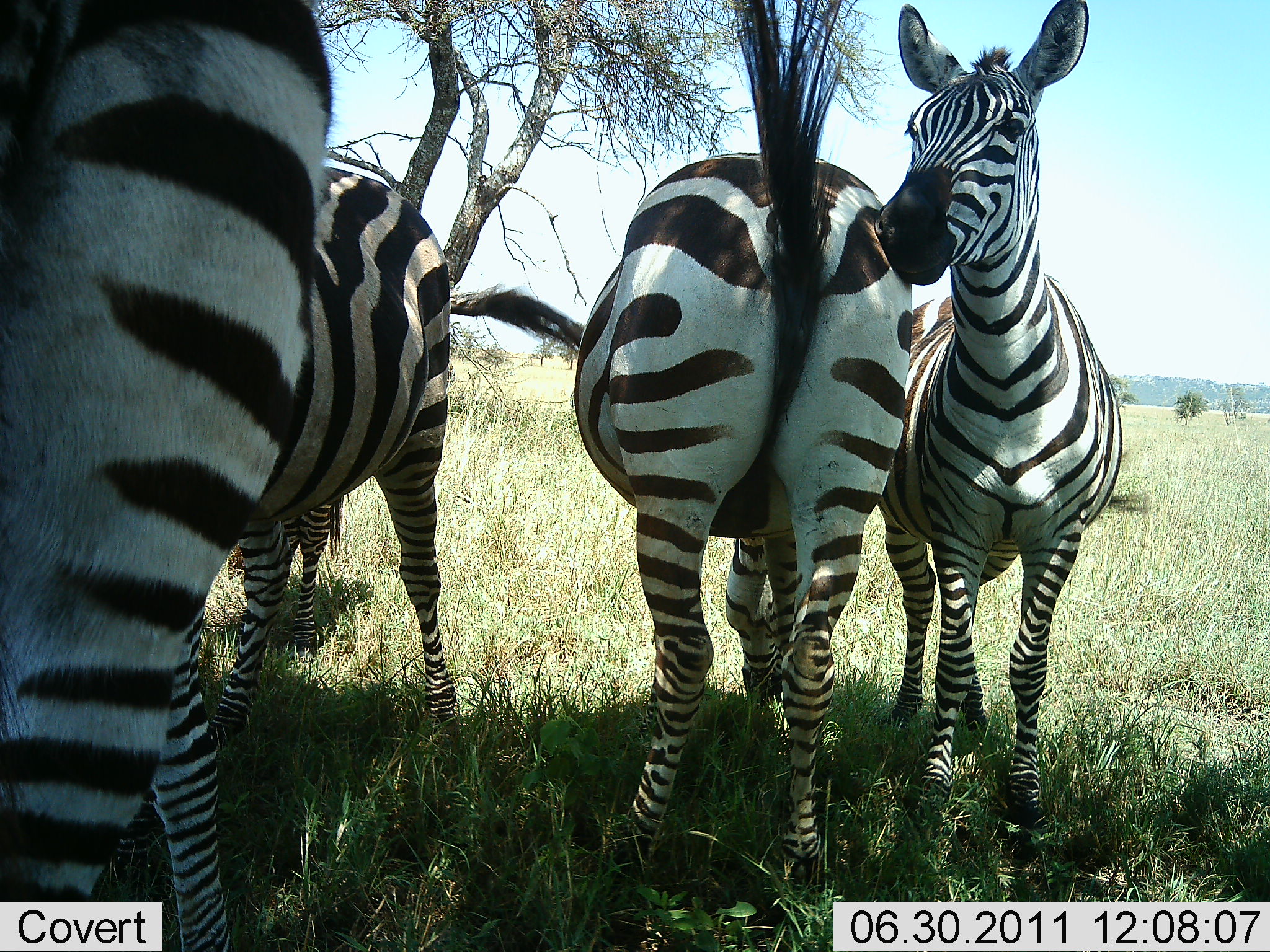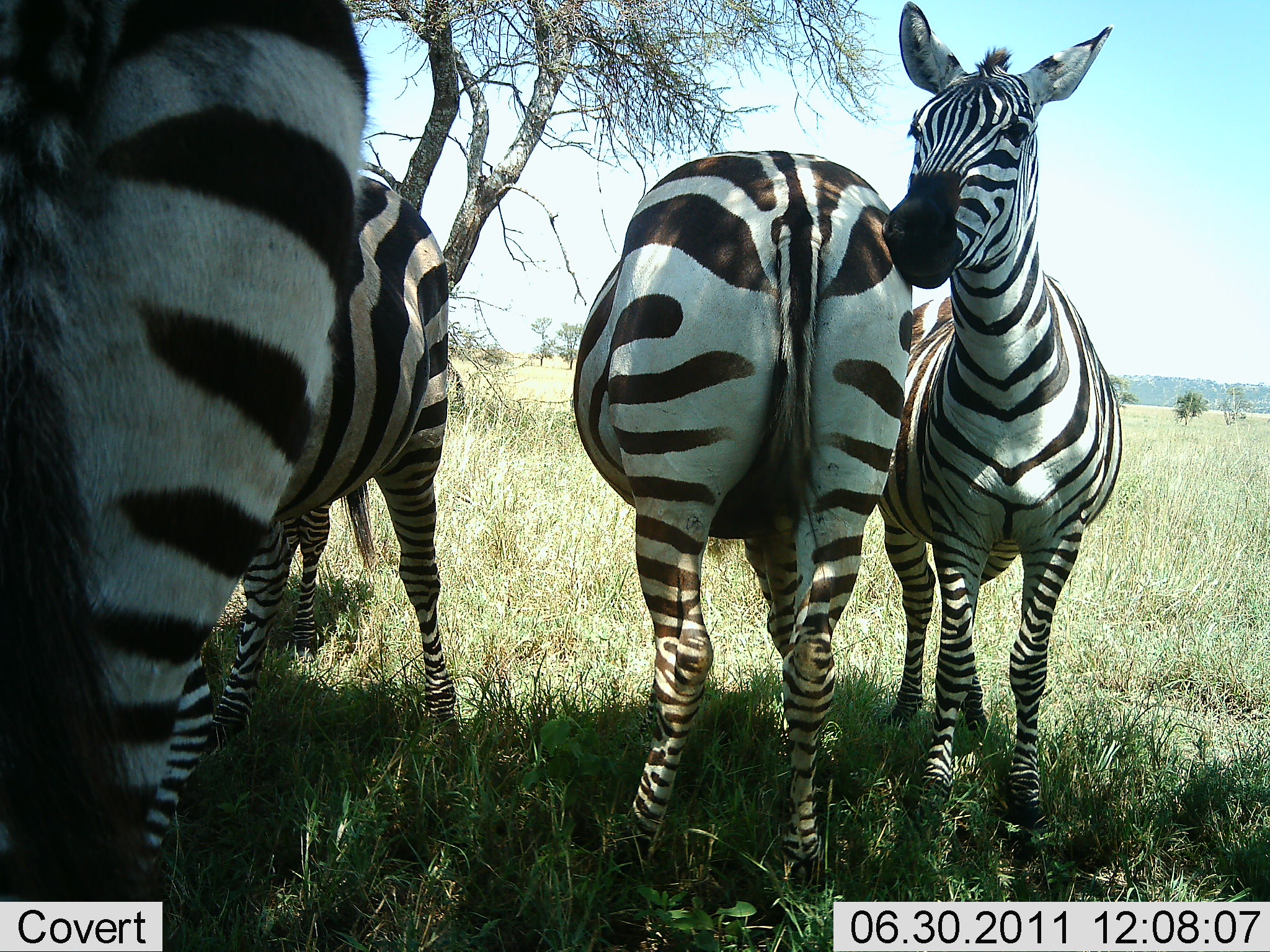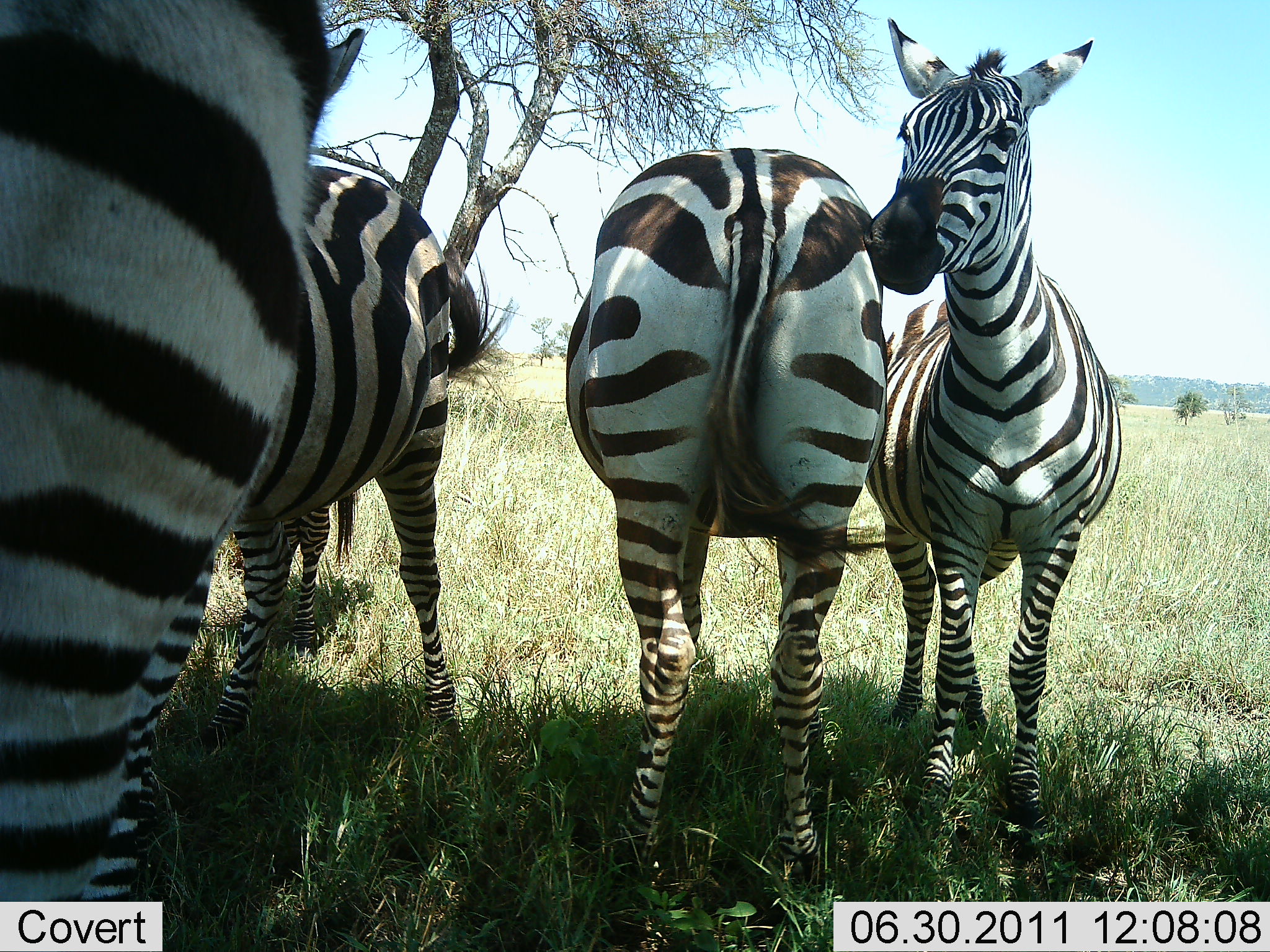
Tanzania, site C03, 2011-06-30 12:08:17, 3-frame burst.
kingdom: Animalia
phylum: Chordata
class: Mammalia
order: Perissodactyla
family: Equidae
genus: Equus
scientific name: Equus quagga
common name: plains zebra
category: zebra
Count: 4.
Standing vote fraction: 87%.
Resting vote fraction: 13%.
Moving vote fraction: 7%.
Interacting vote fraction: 33%.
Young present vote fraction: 27%.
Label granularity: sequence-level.